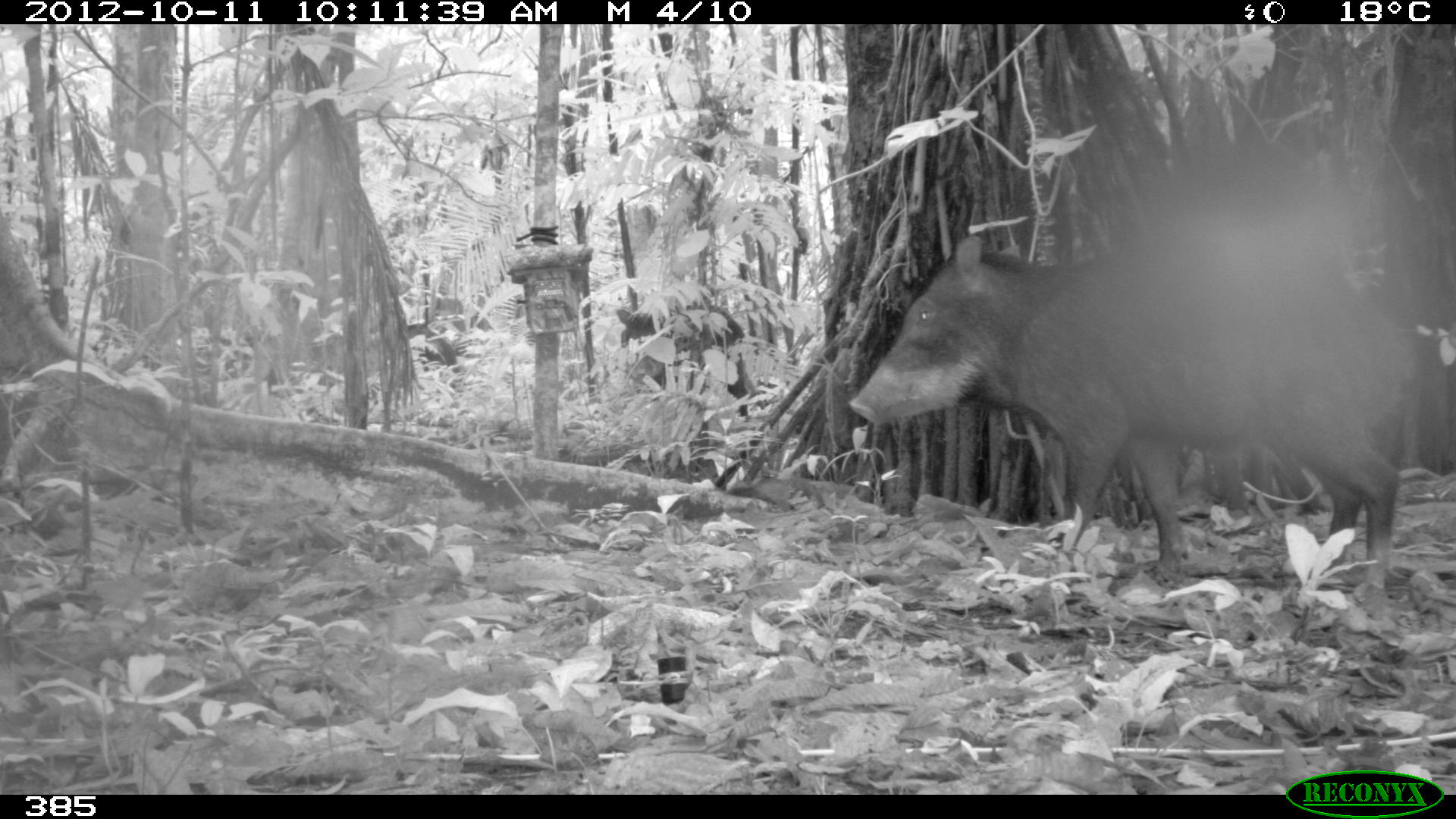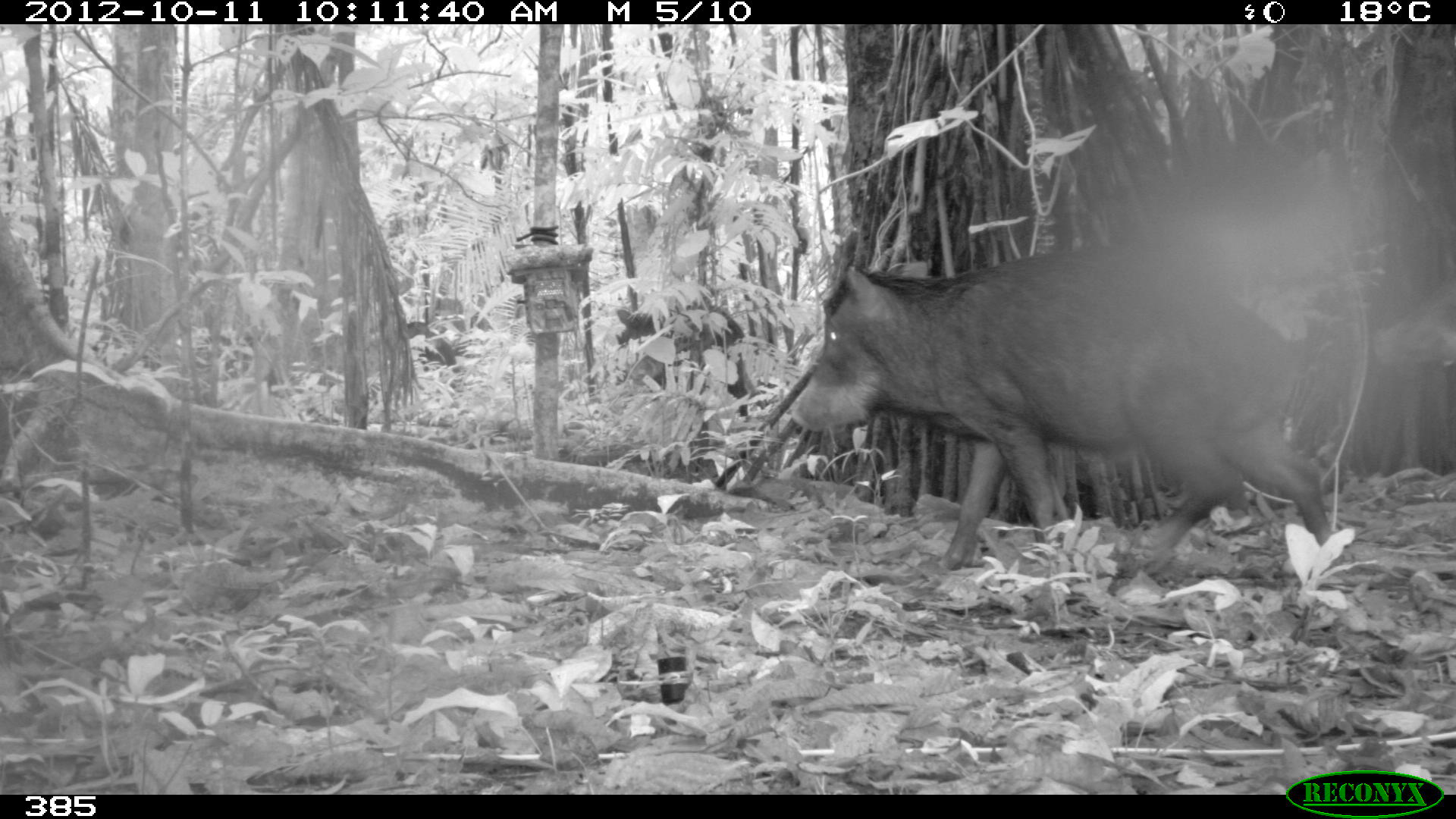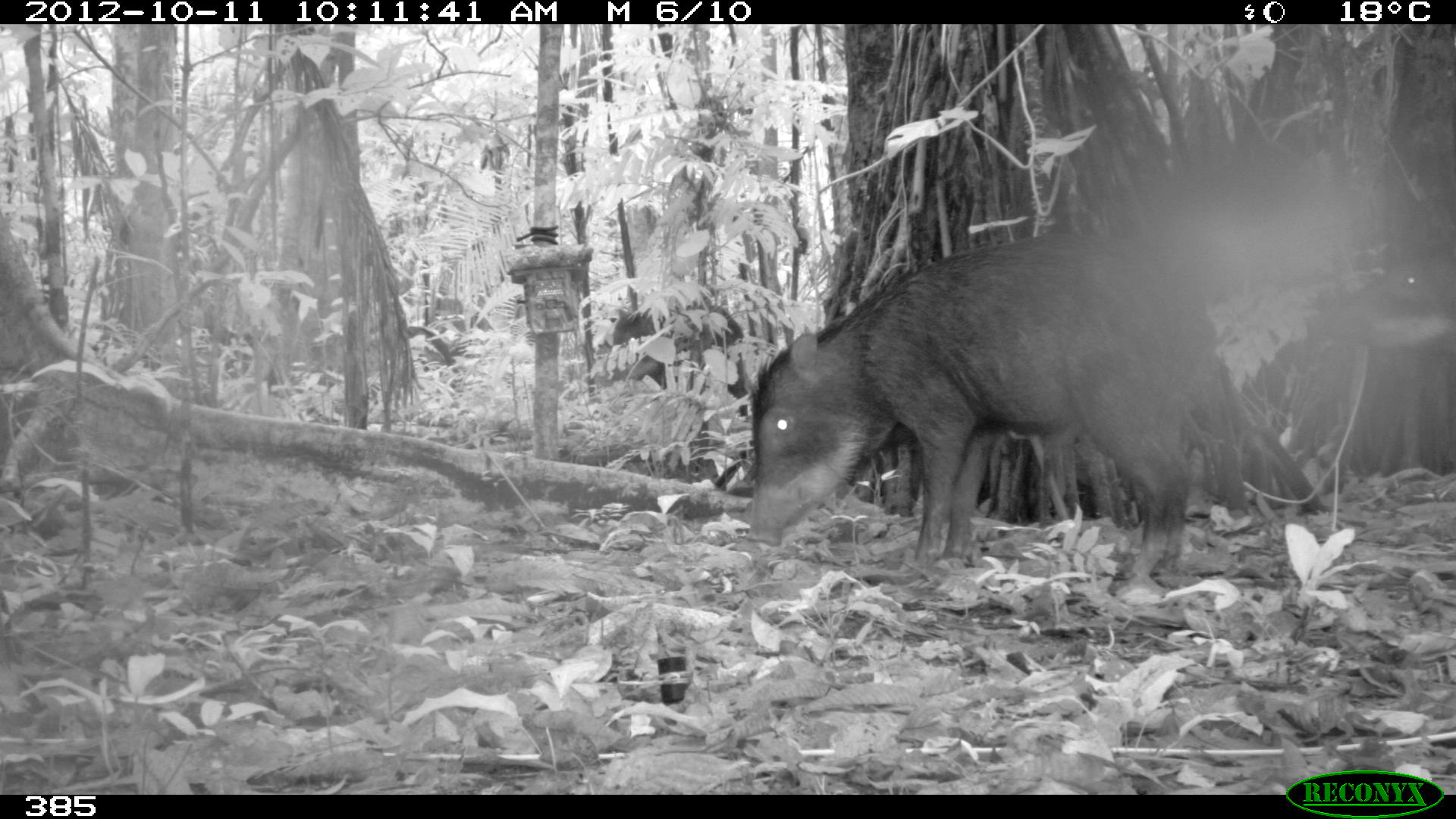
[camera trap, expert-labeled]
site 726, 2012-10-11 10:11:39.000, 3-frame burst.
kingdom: Animalia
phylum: Chordata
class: Mammalia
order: Artiodactyla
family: Tayassuidae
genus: Tayassu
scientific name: Tayassu pecari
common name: white-lipped peccary